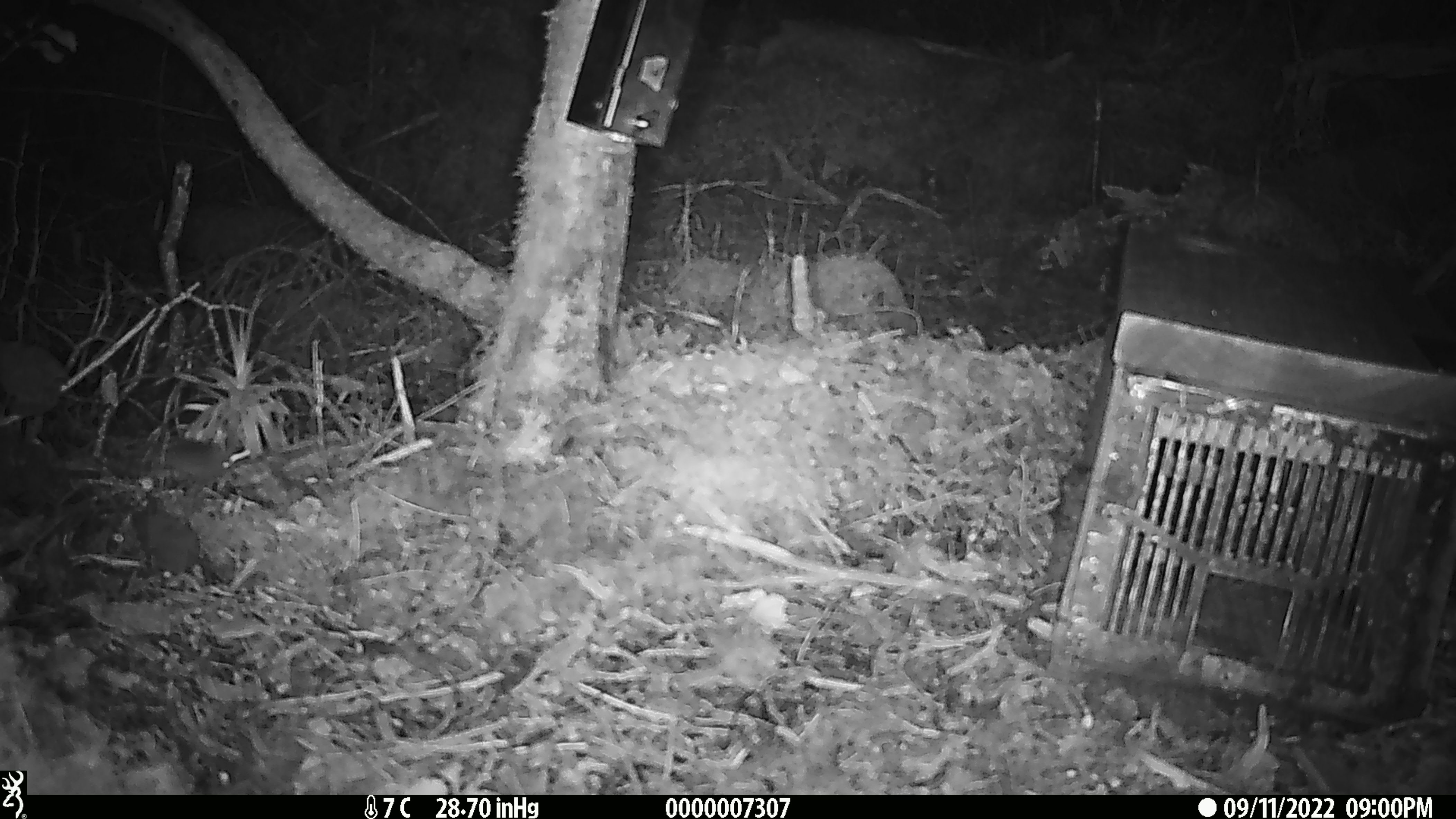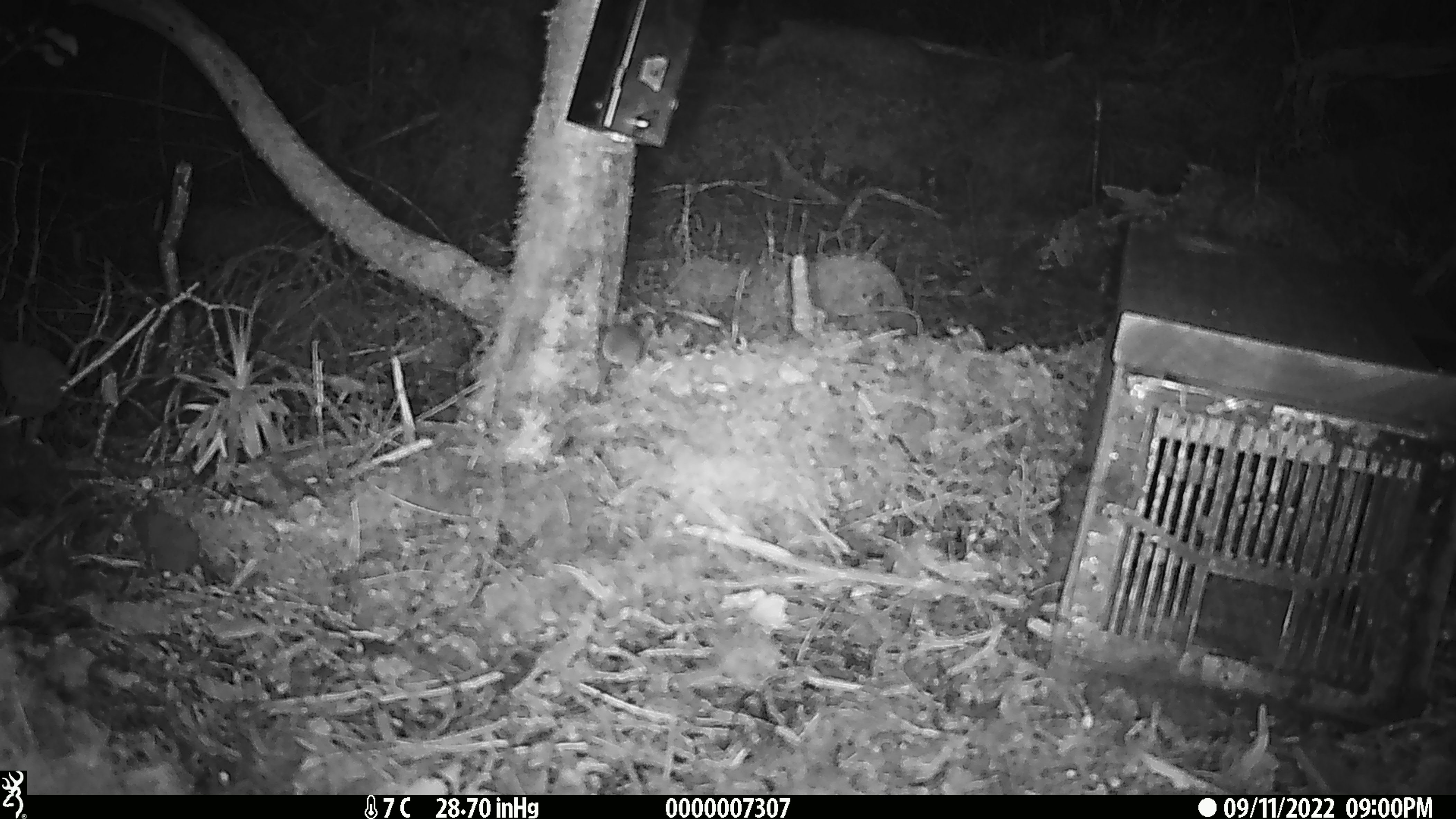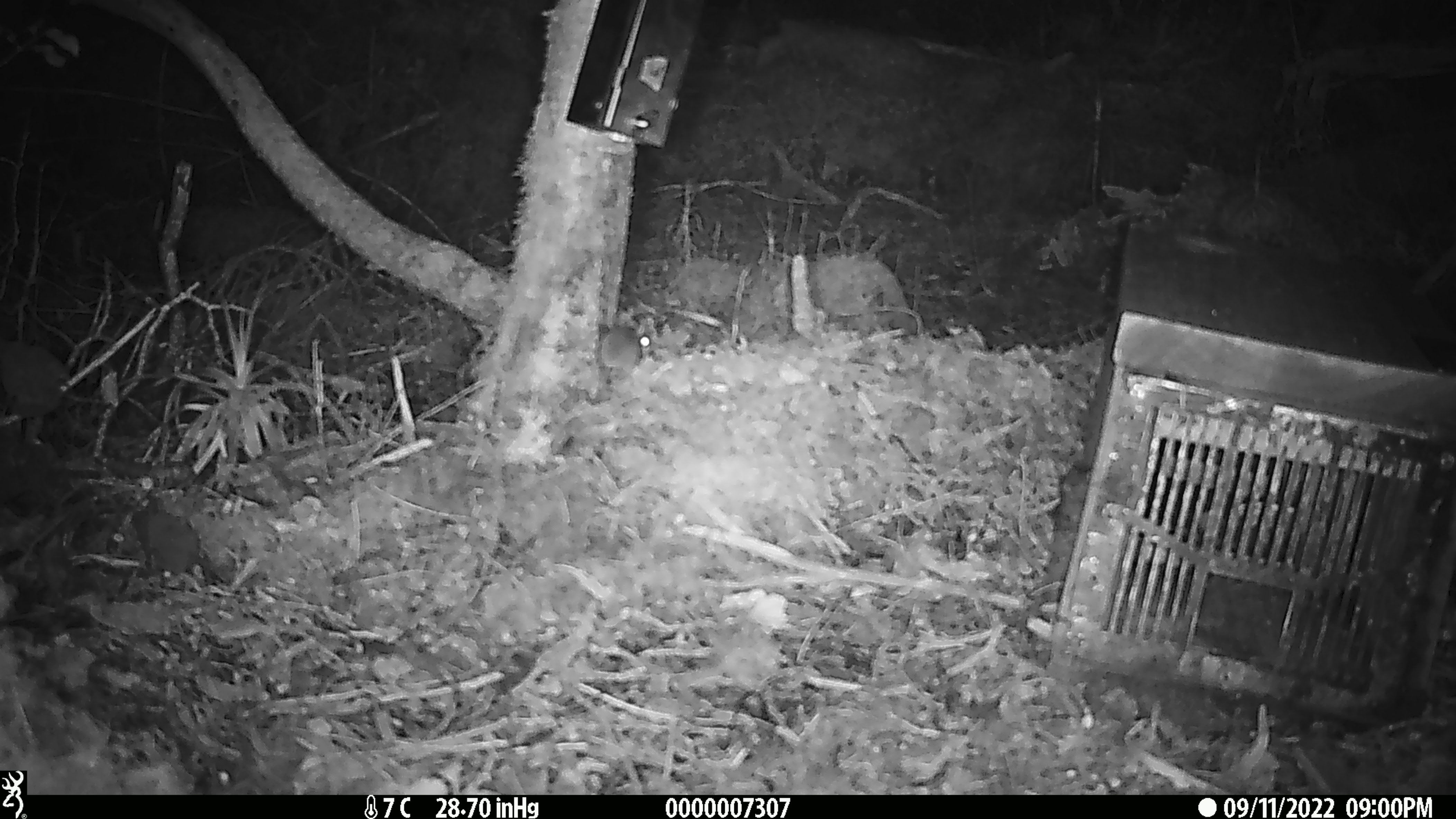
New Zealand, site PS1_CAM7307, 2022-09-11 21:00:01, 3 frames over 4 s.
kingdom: Animalia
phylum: Chordata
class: Mammalia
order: Rodentia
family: Muridae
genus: Mus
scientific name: Mus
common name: mouse